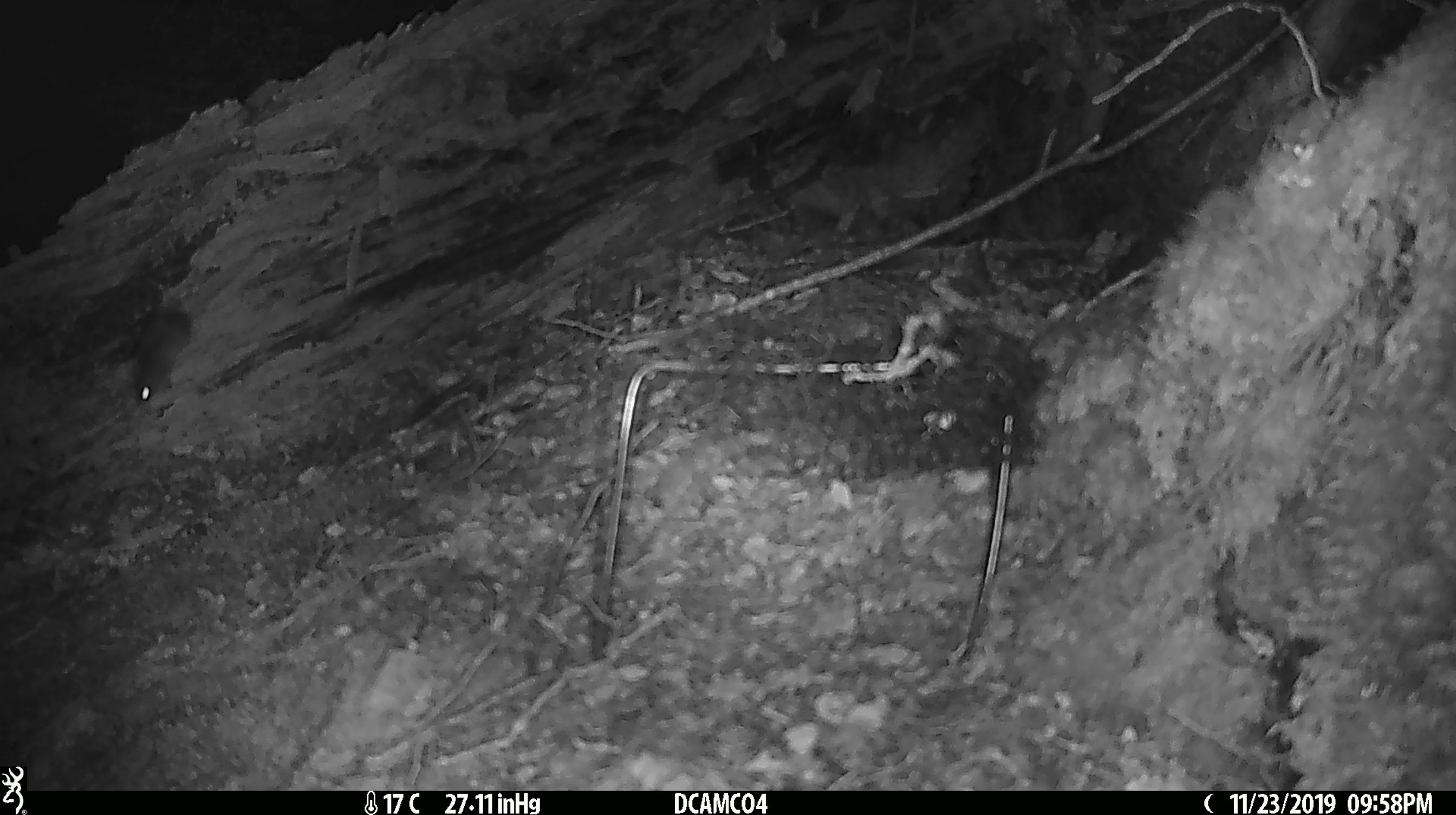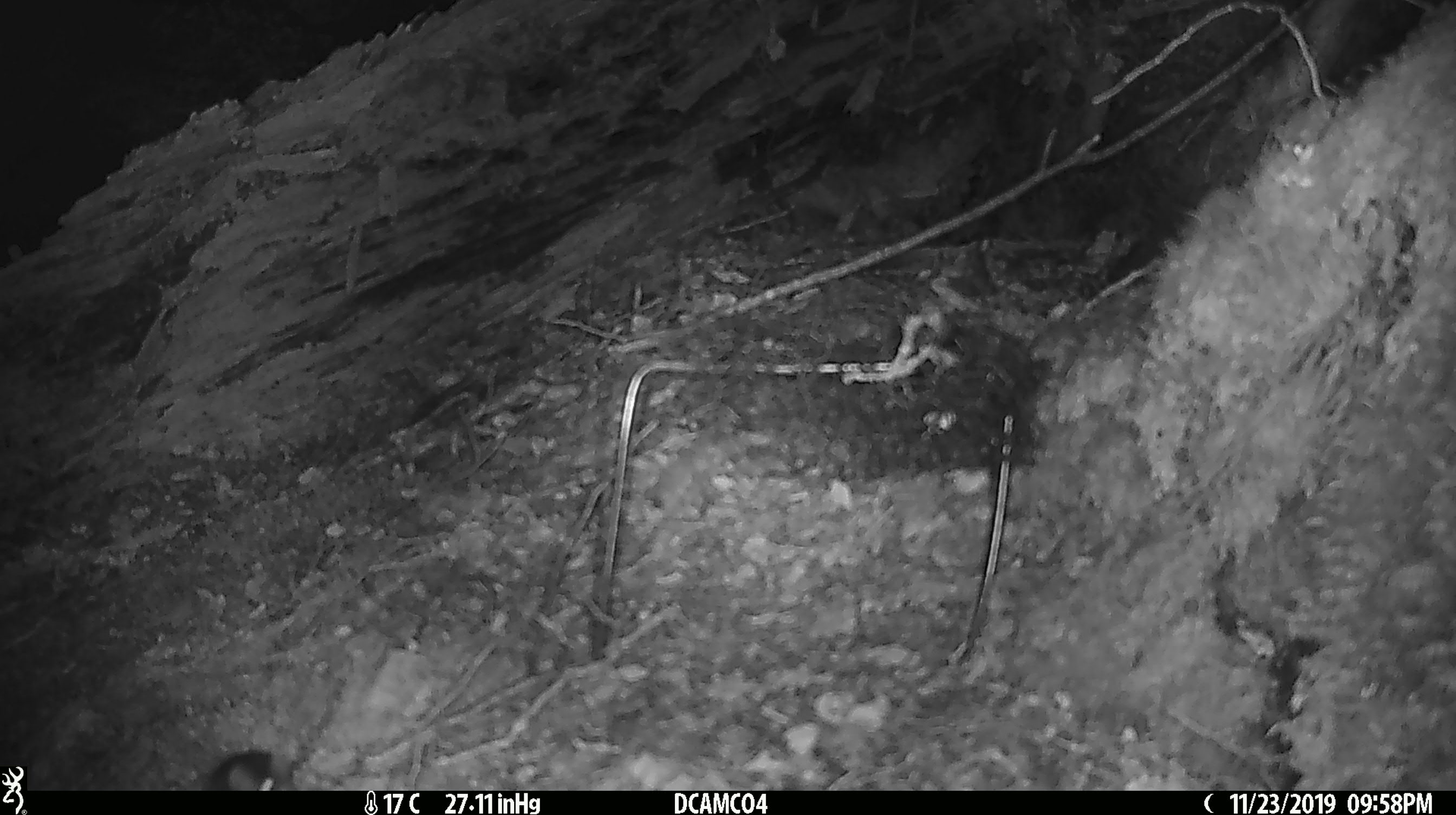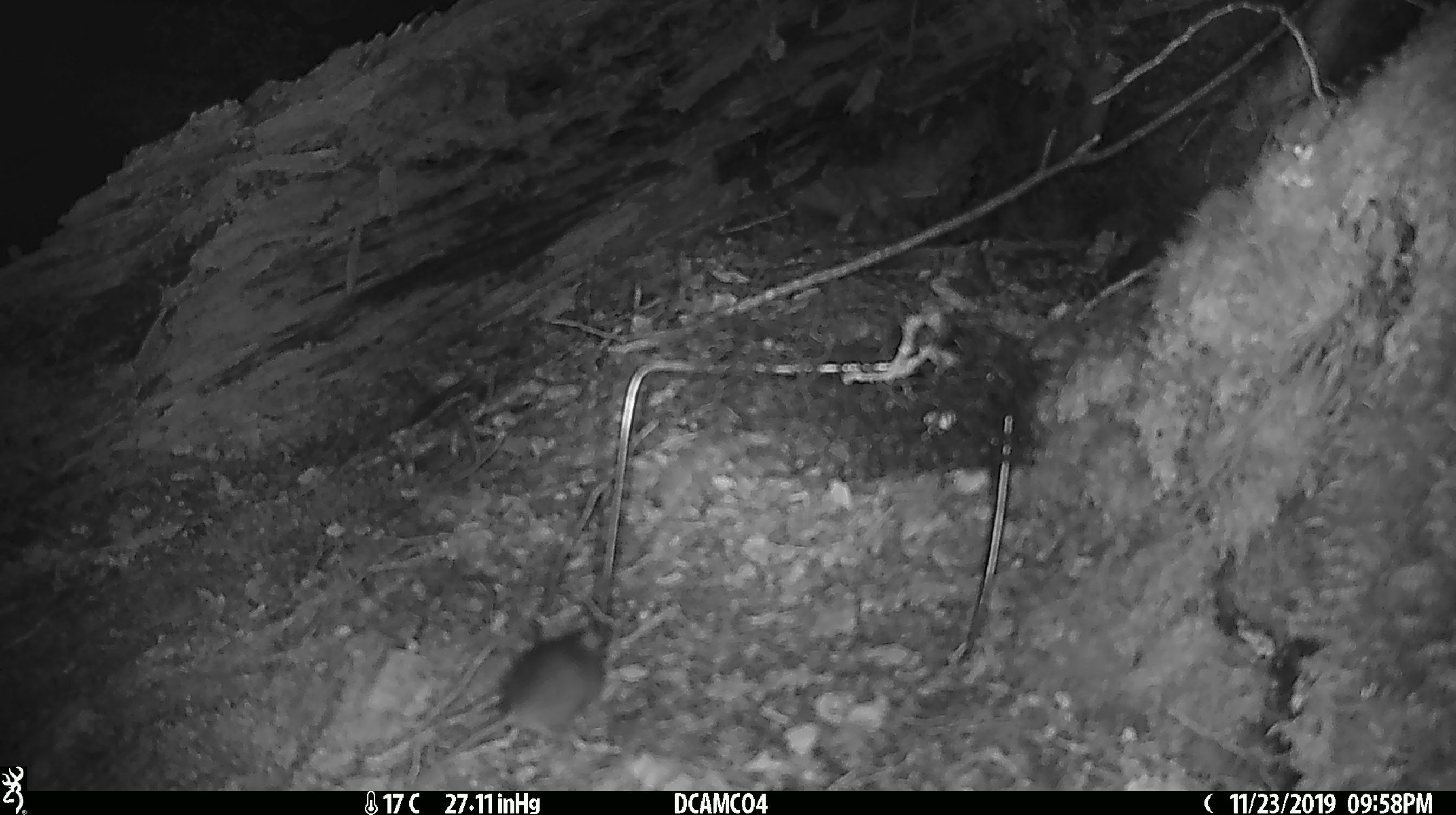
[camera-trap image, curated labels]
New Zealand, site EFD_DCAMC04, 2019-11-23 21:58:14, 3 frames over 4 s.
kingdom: Animalia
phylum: Chordata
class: Mammalia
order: Rodentia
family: Muridae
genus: Mus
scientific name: Mus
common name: mouse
Mouse (Mus).